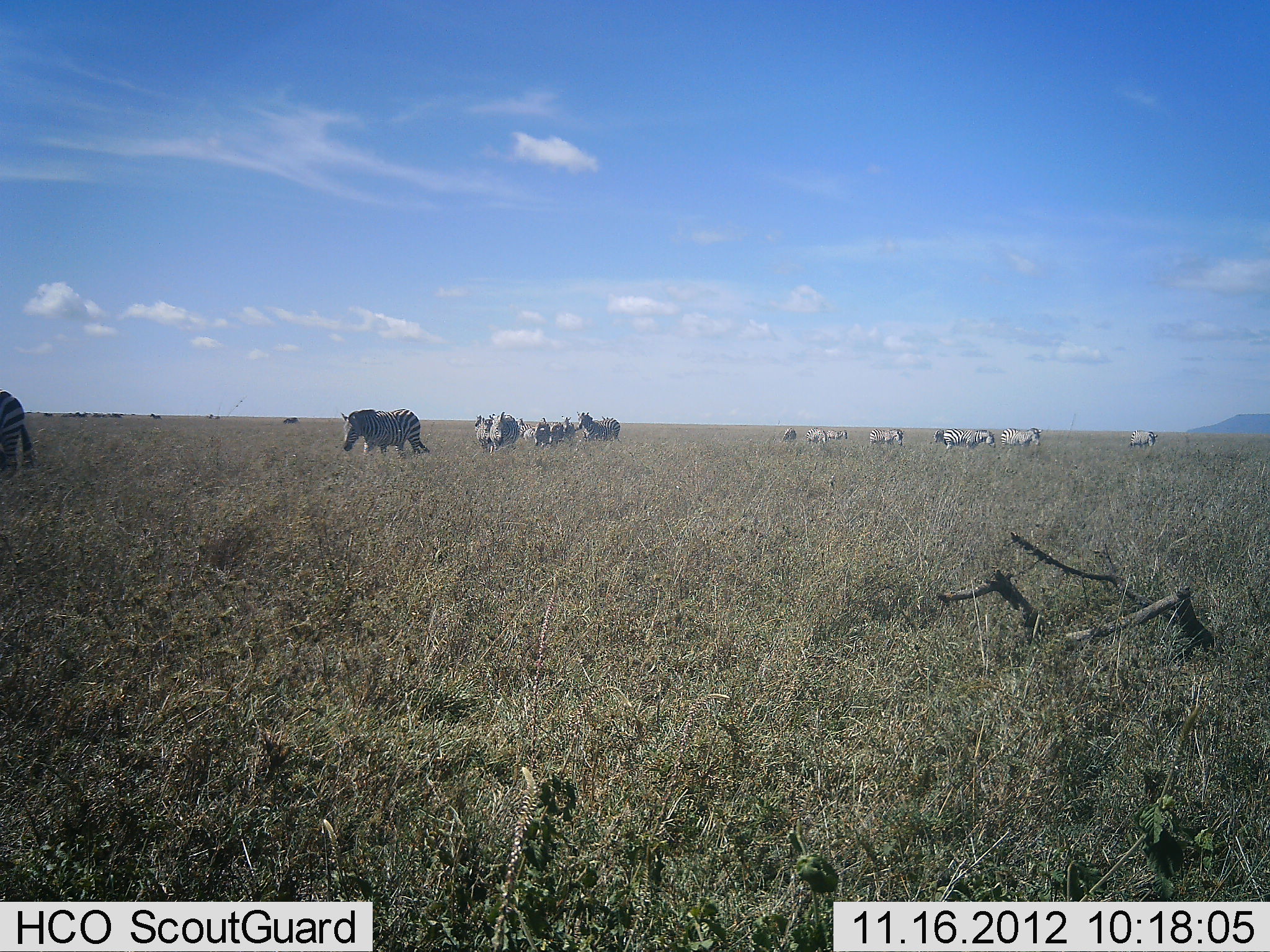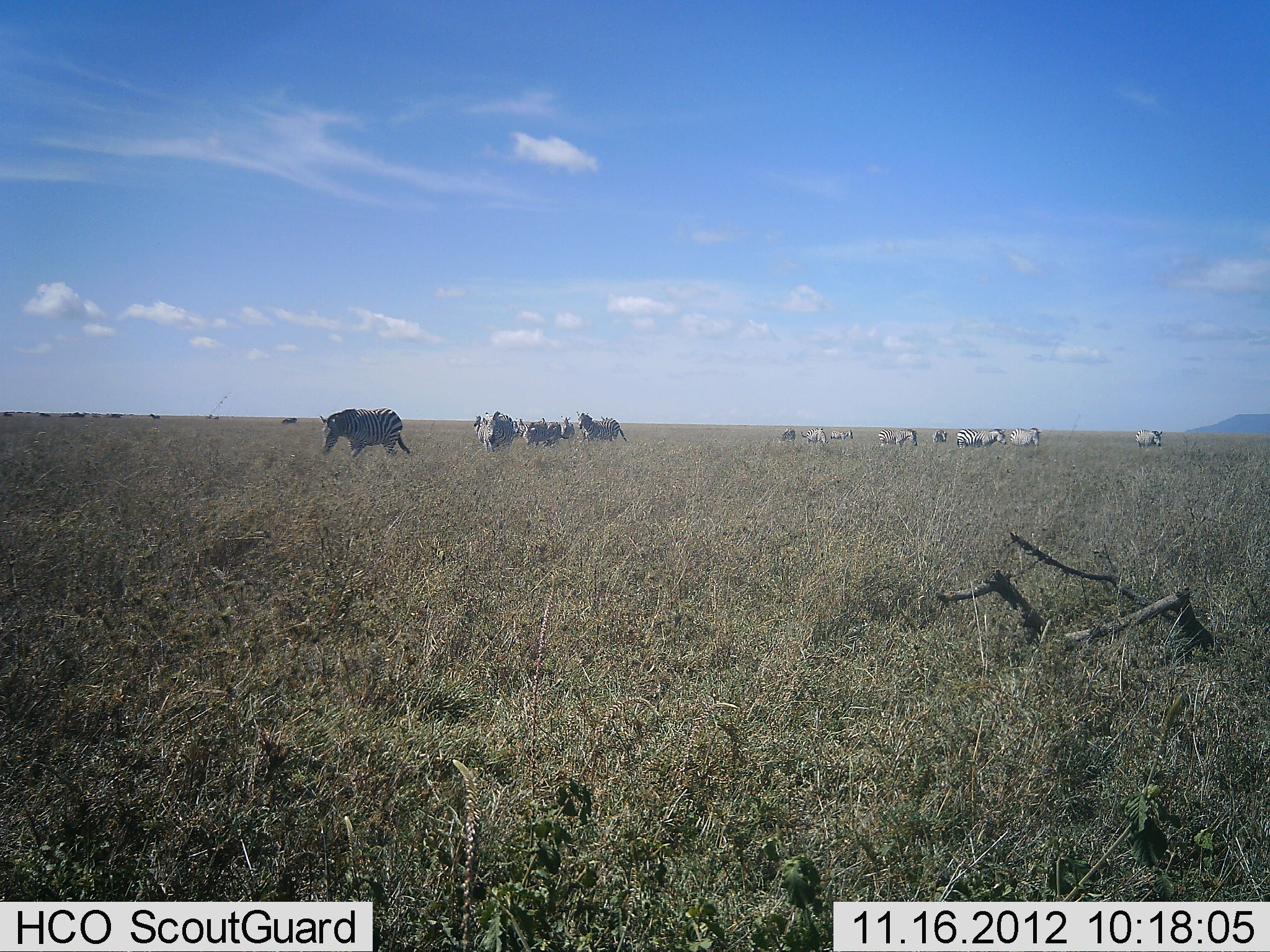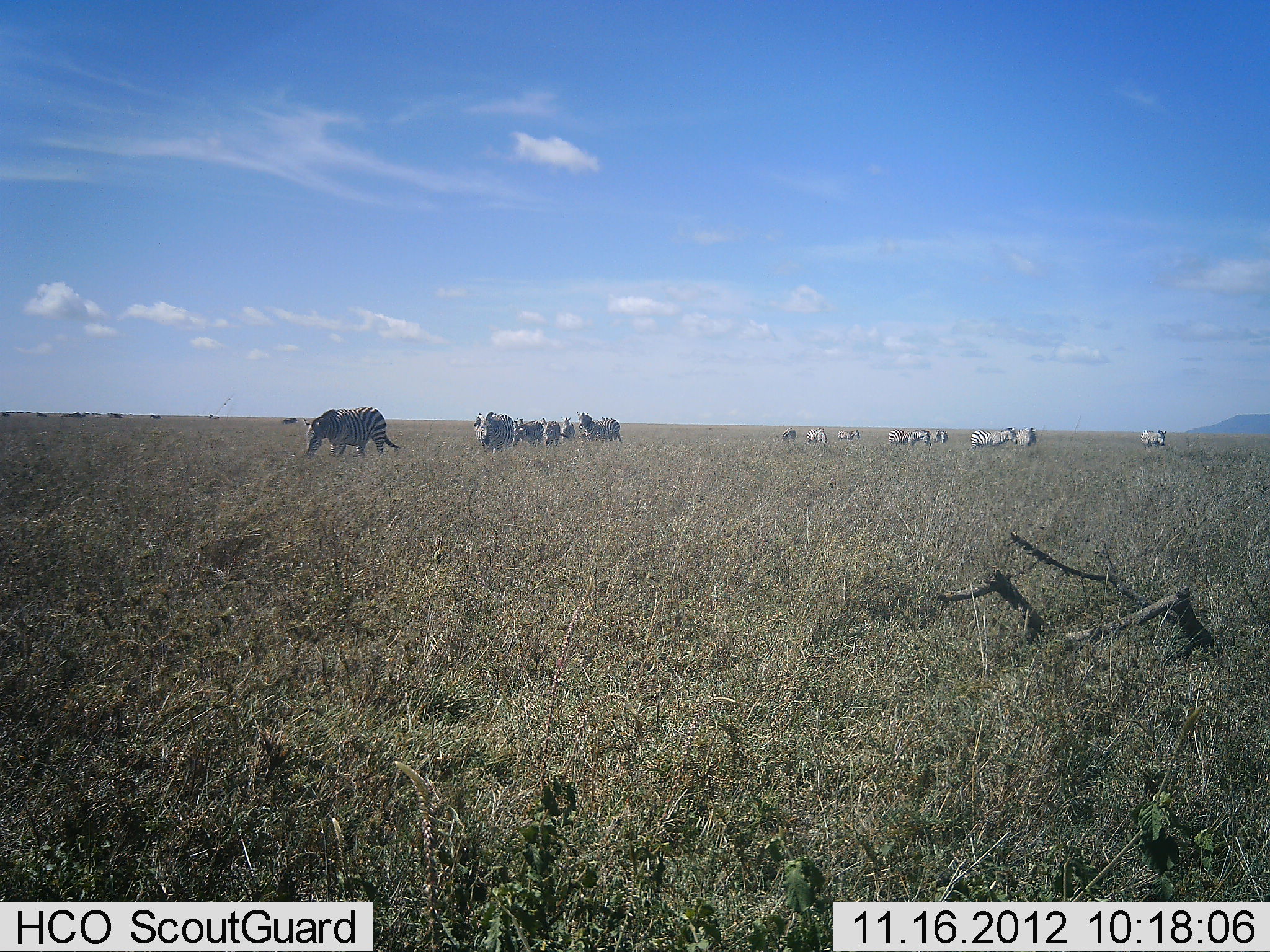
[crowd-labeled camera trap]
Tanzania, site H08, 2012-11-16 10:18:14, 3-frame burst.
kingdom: Animalia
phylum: Chordata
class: Mammalia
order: Perissodactyla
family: Equidae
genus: Equus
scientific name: Equus quagga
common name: plains zebra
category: zebra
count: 11-50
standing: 20%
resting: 0%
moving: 100%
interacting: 0%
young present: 0%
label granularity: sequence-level